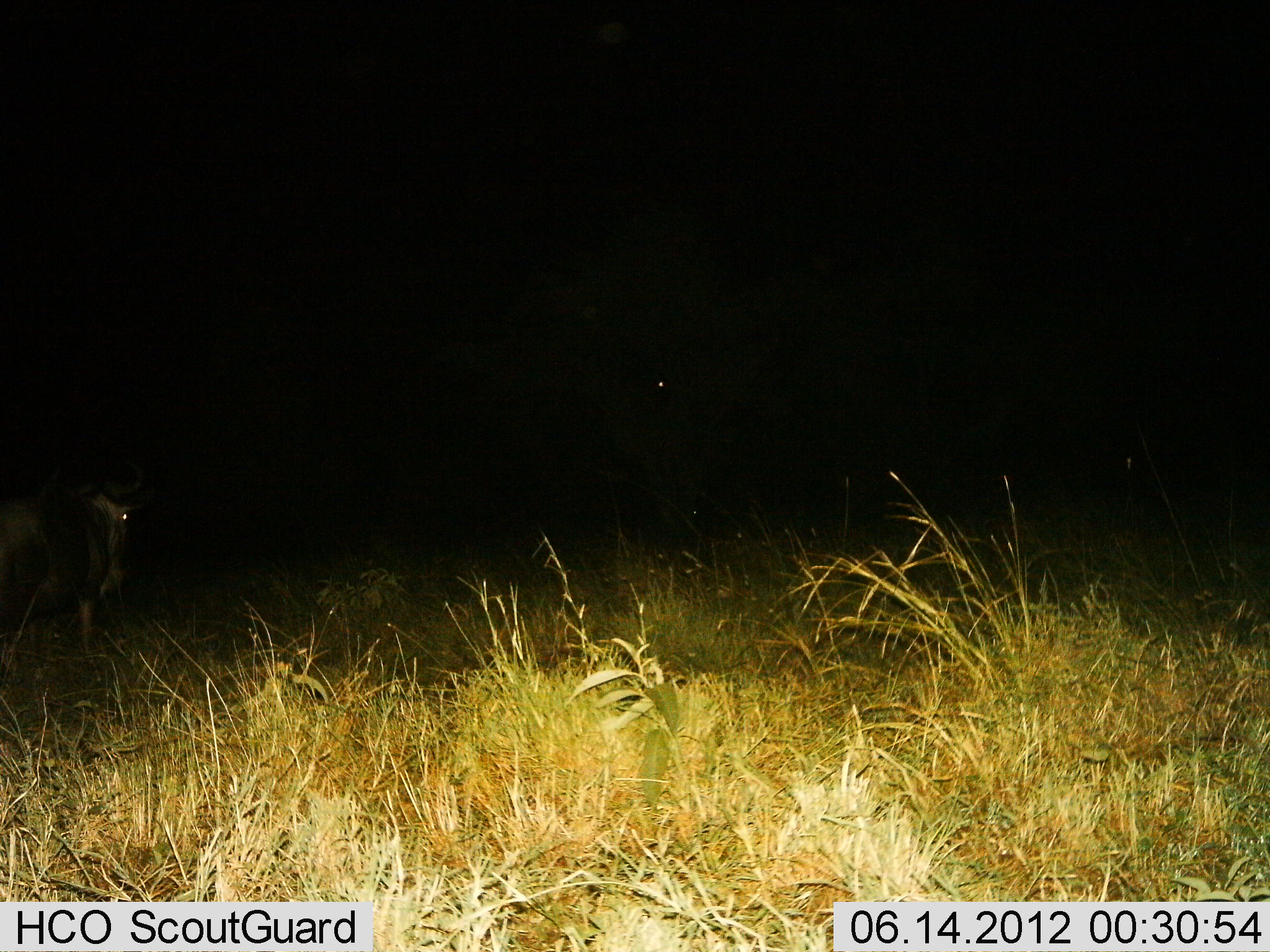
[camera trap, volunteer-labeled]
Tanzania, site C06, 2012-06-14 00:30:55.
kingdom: Animalia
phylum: Chordata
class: Mammalia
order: Artiodactyla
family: Bovidae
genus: Connochaetes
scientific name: Connochaetes taurinus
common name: blue wildebeest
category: wildebeest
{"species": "wildebeest (blue wildebeest) (Connochaetes taurinus)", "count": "1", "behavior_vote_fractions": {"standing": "60%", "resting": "0%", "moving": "40%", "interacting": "0%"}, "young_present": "0%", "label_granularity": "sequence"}